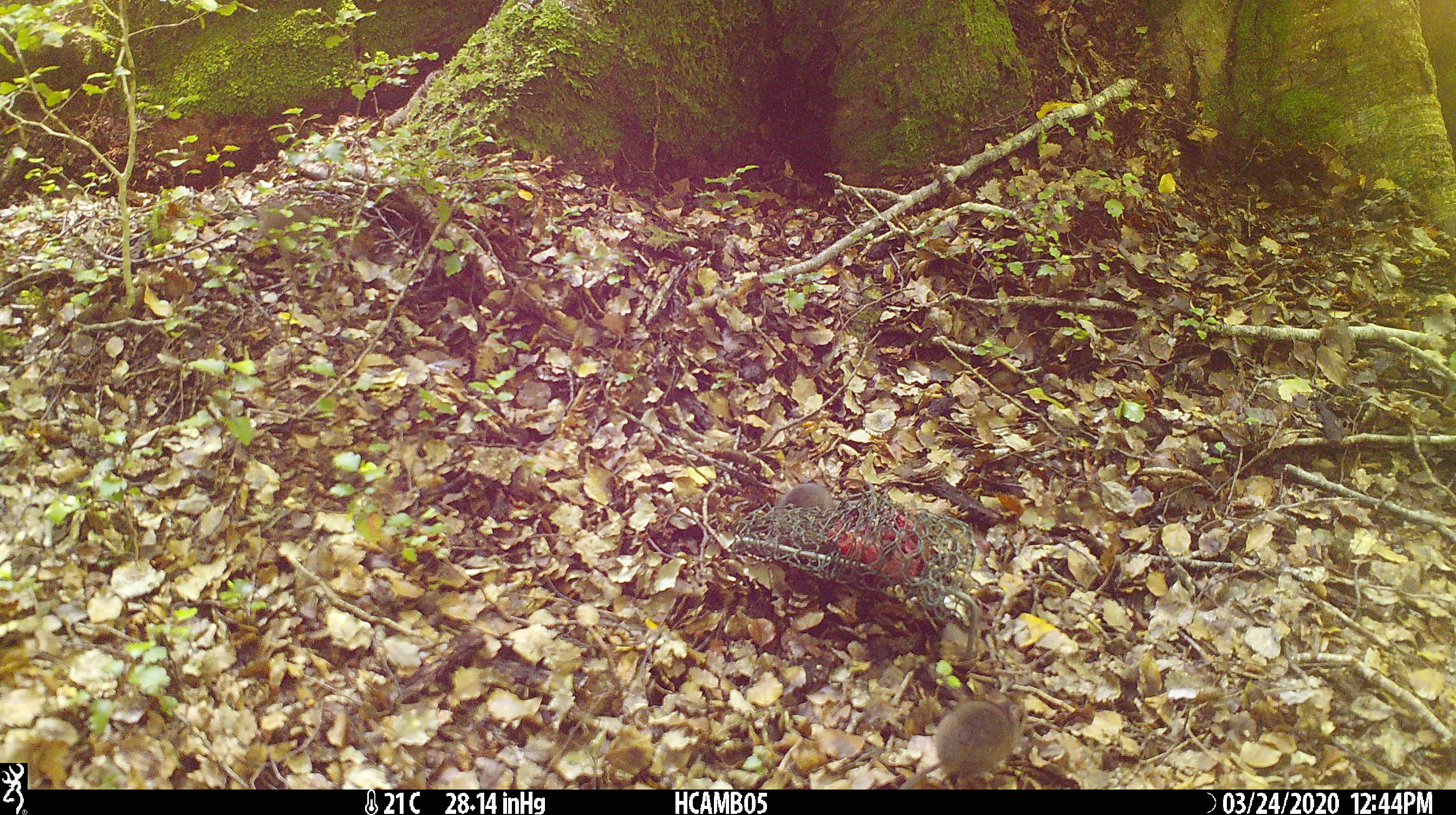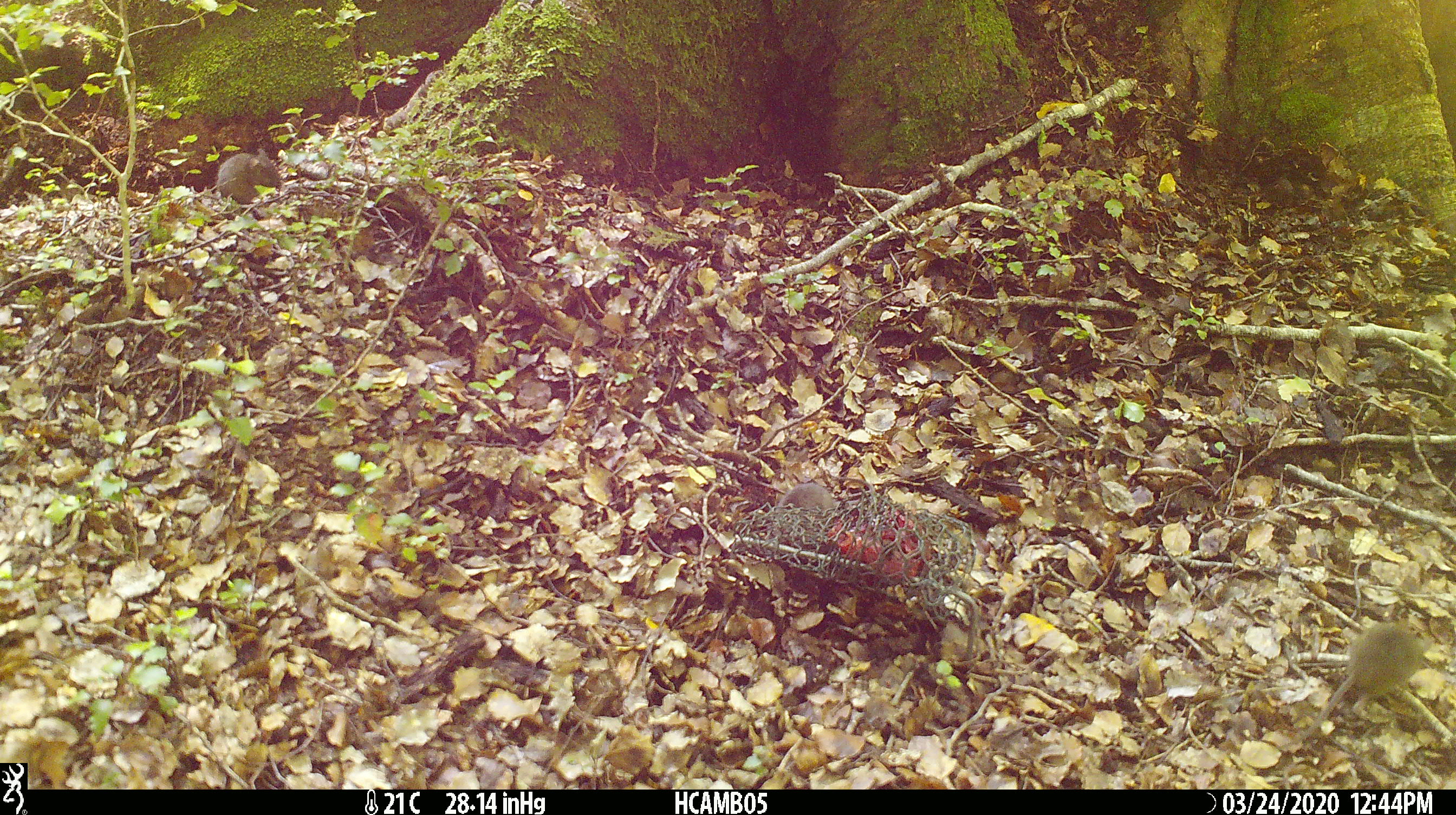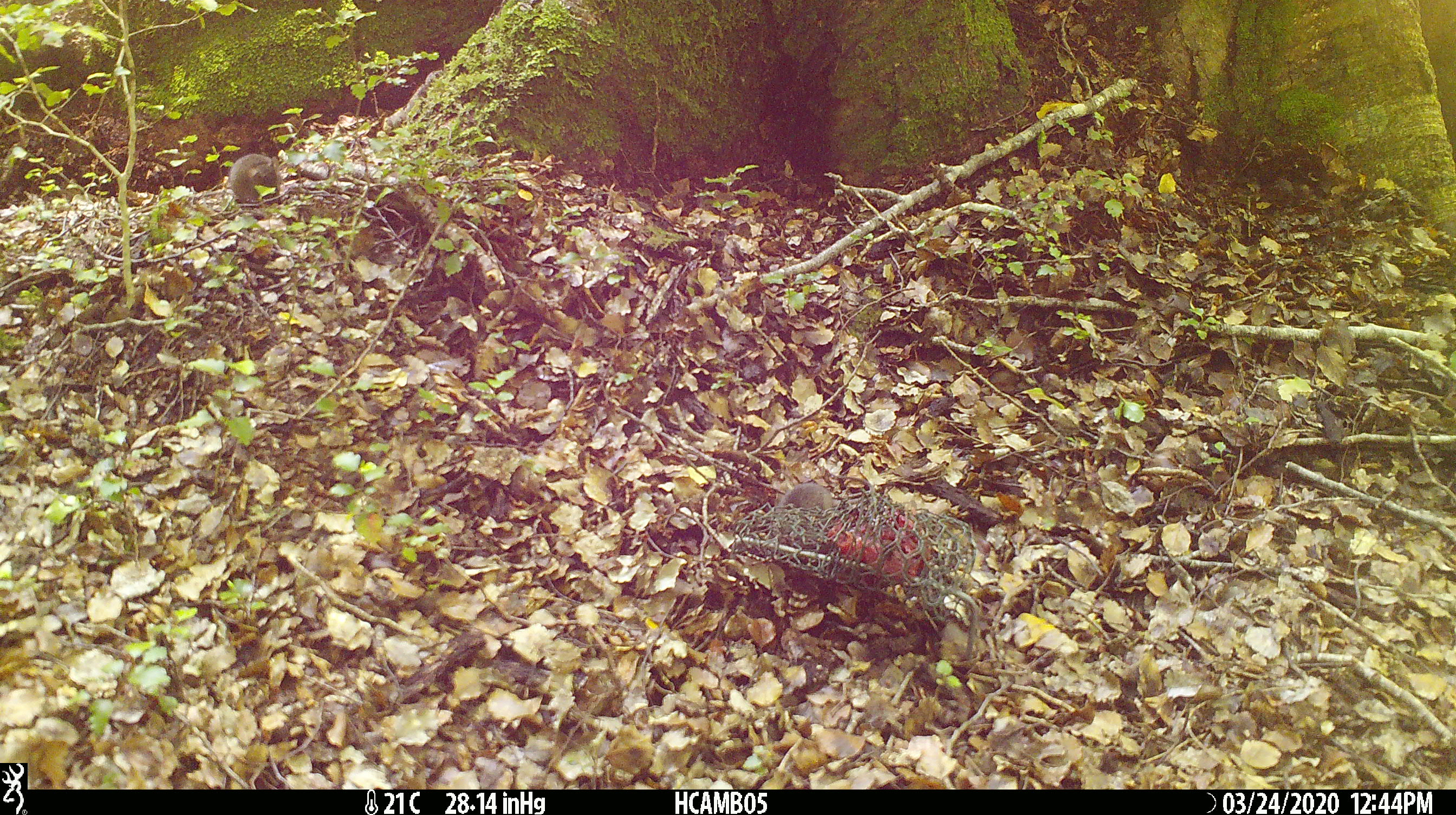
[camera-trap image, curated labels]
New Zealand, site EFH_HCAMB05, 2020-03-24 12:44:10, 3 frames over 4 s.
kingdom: Animalia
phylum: Chordata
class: Mammalia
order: Rodentia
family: Muridae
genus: Mus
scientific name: Mus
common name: mouse